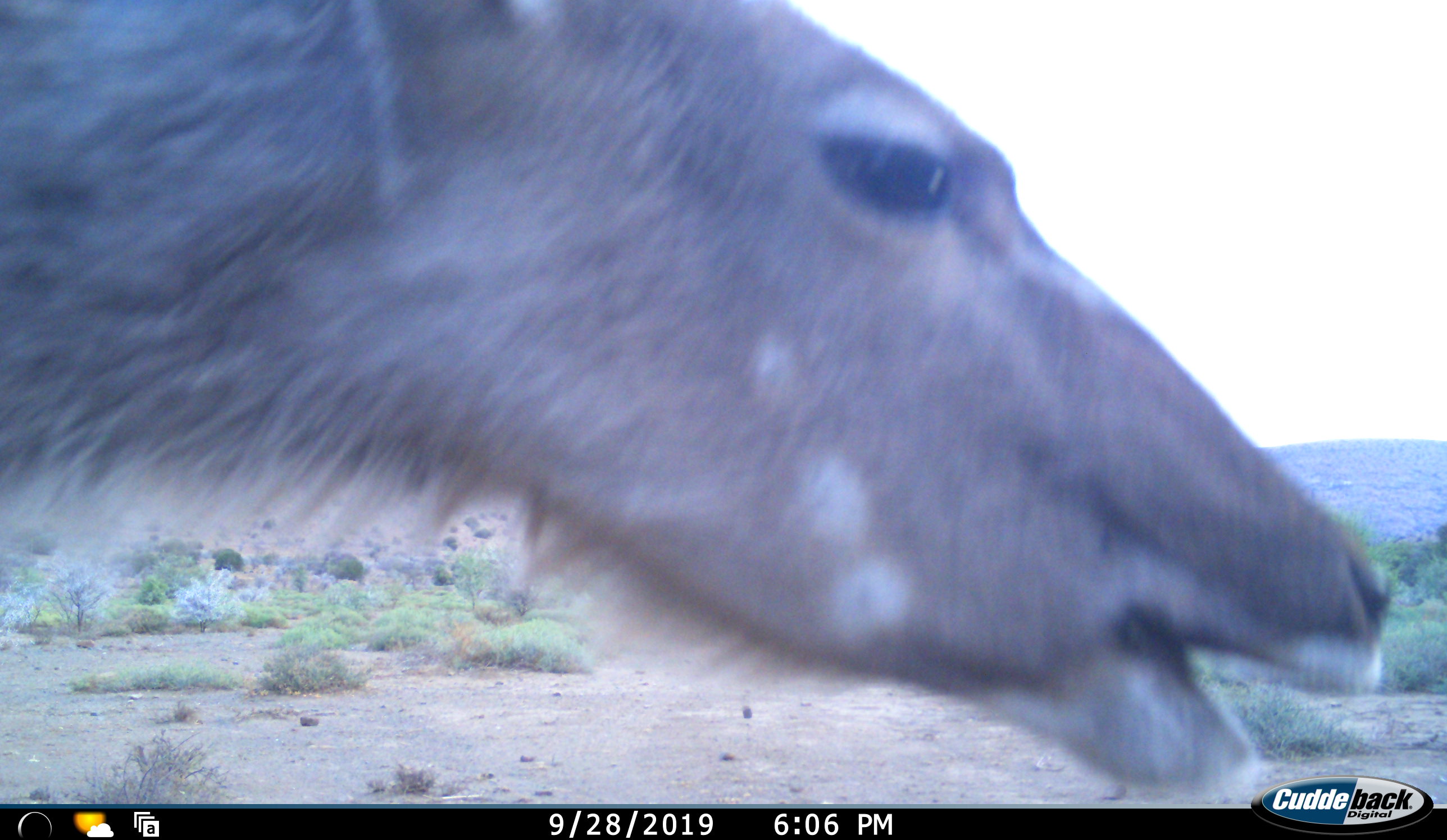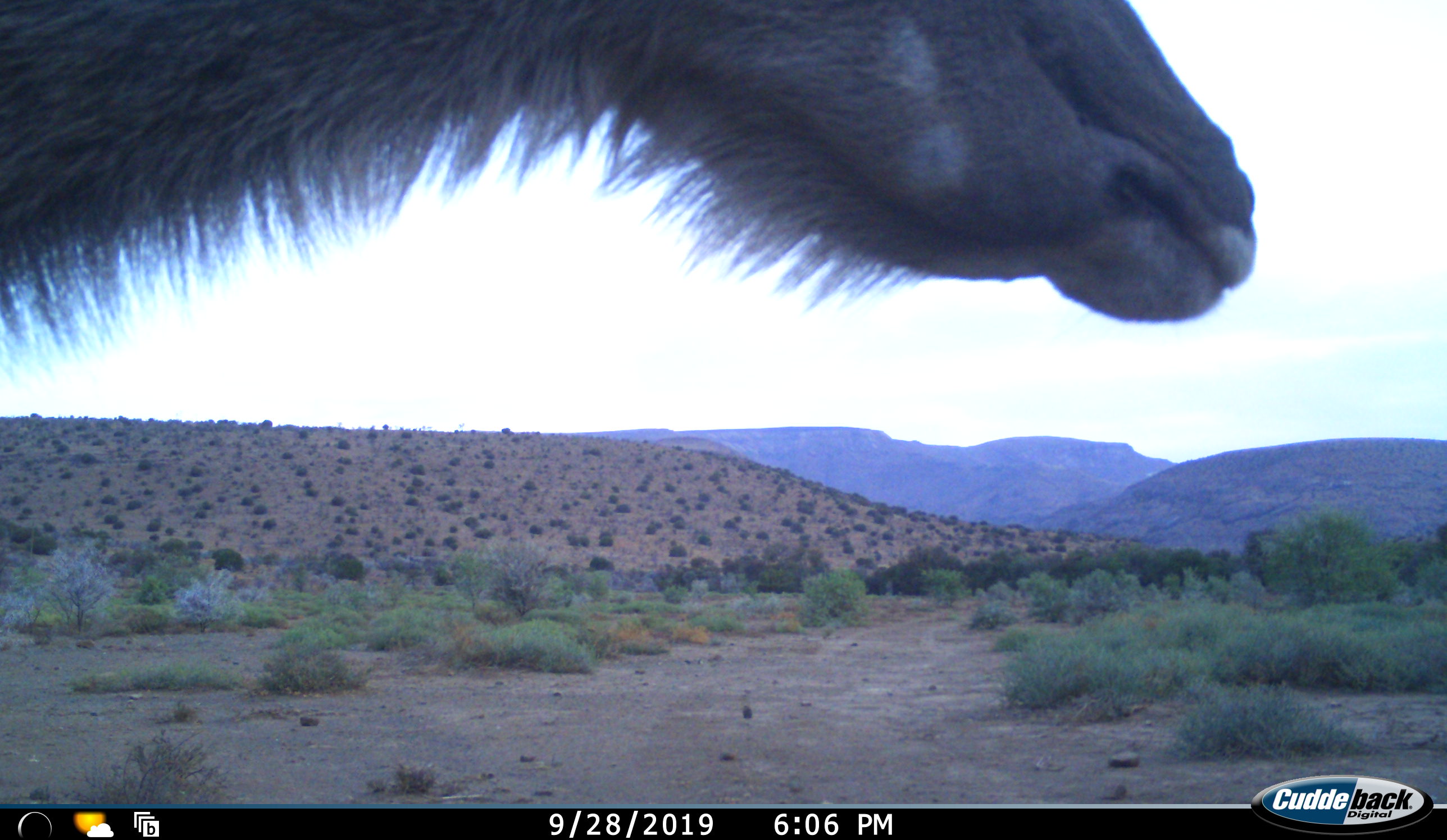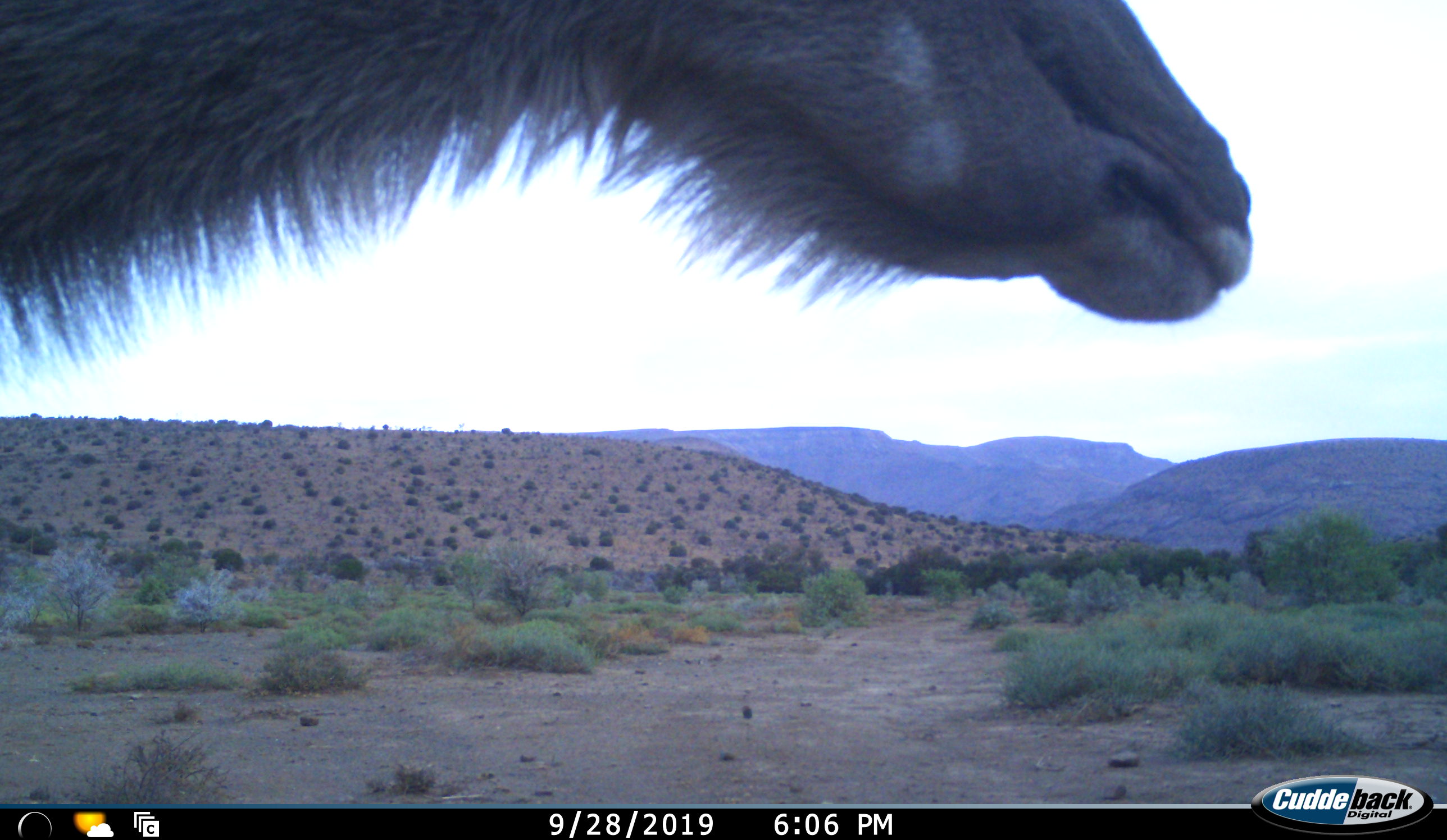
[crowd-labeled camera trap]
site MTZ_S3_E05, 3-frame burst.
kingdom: Animalia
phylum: Chordata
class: Mammalia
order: Artiodactyla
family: Bovidae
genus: Tragelaphus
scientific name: Tragelaphus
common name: kudu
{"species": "kudu (Tragelaphus)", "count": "1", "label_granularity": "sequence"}